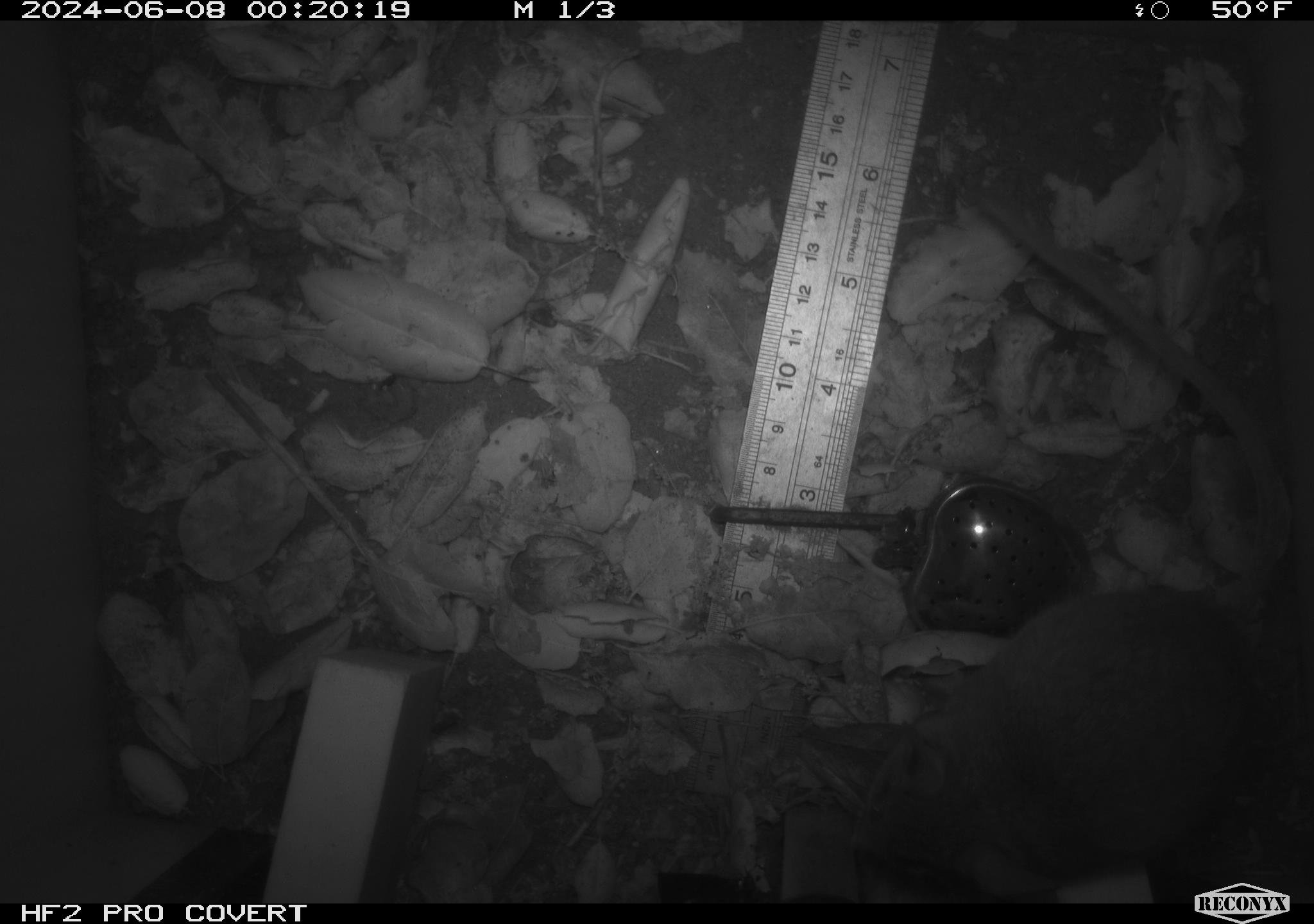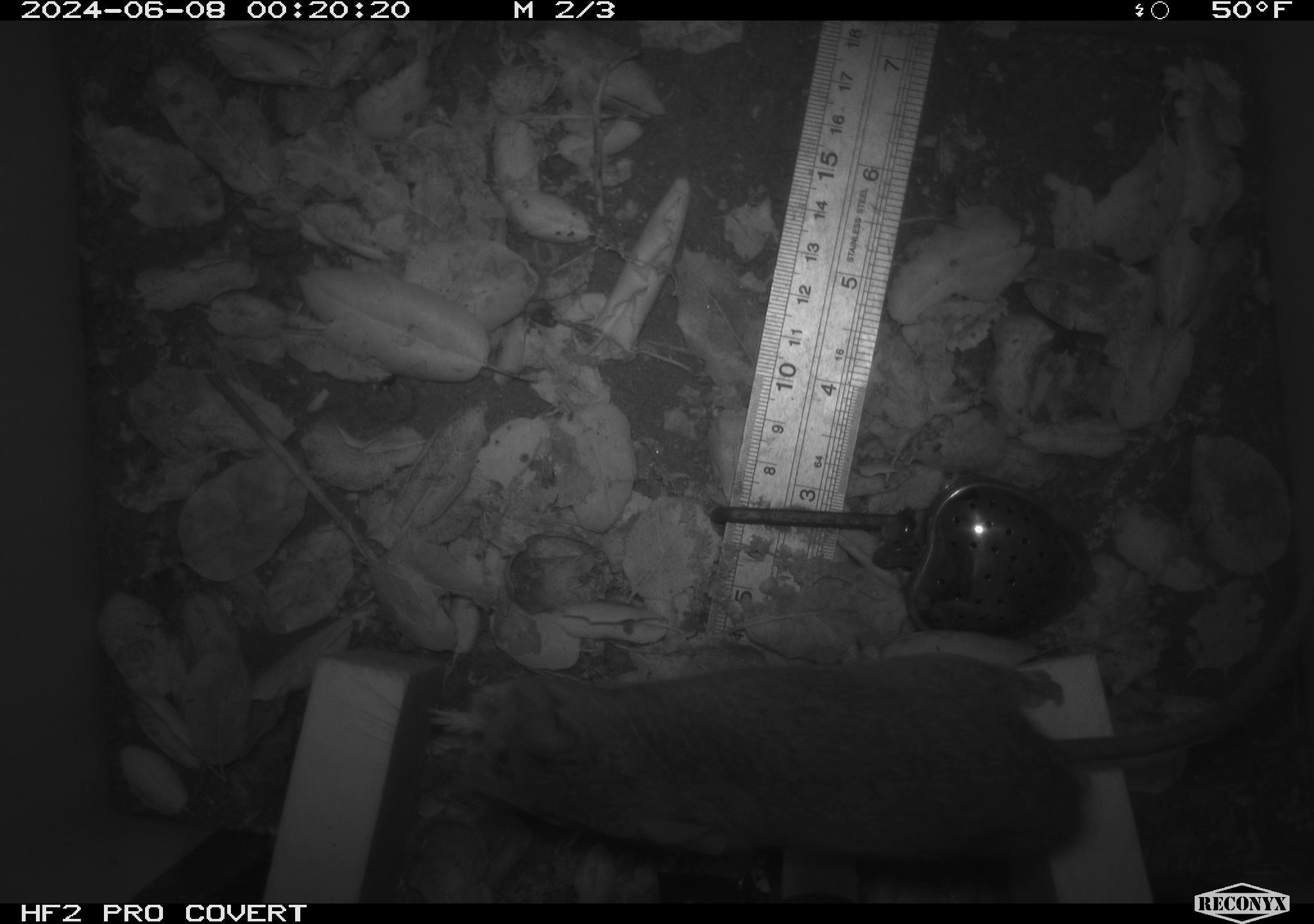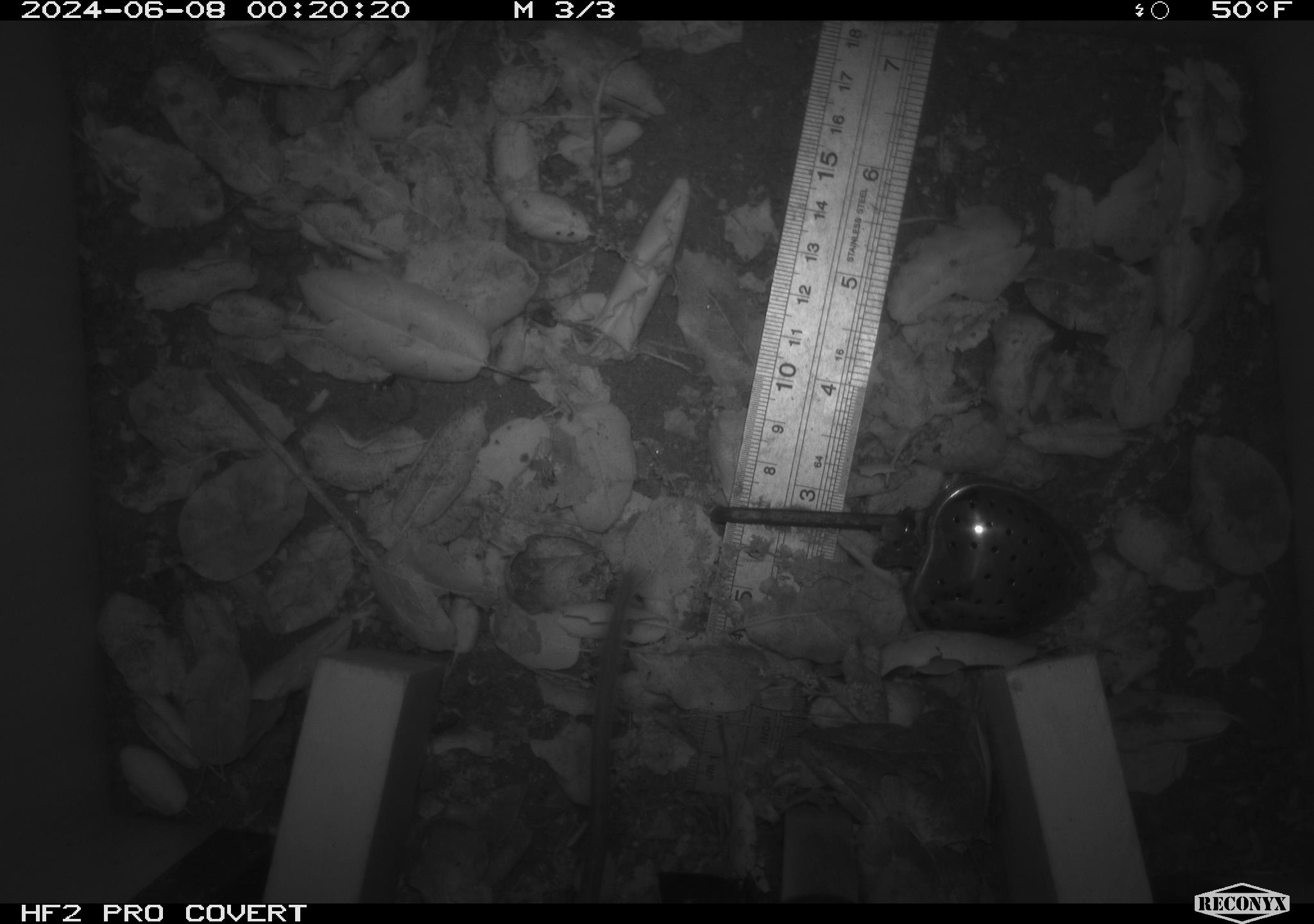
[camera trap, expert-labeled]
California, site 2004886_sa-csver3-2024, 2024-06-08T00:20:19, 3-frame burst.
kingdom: Animalia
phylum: Chordata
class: Mammalia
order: Rodentia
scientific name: Rodentia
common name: rodent